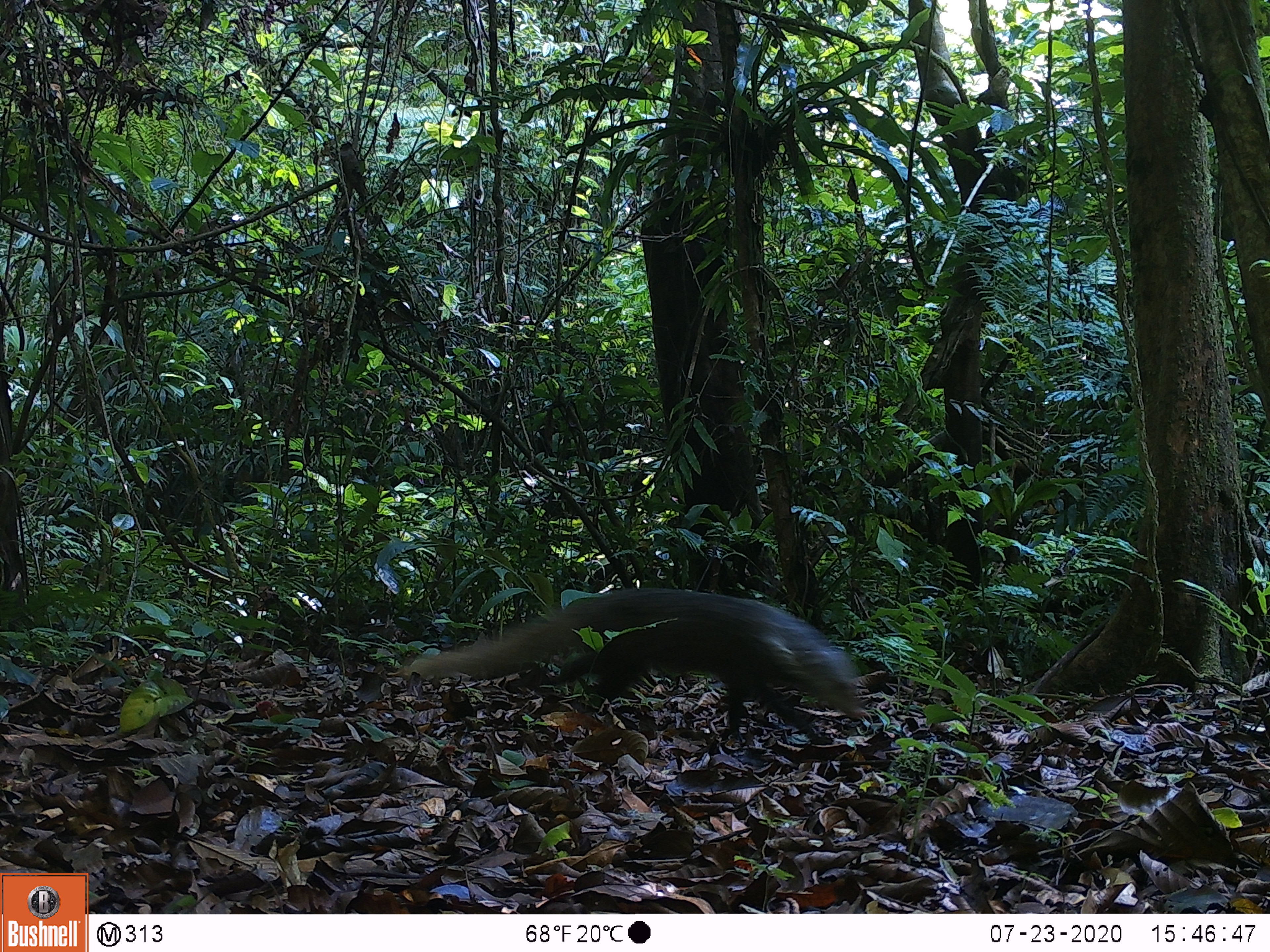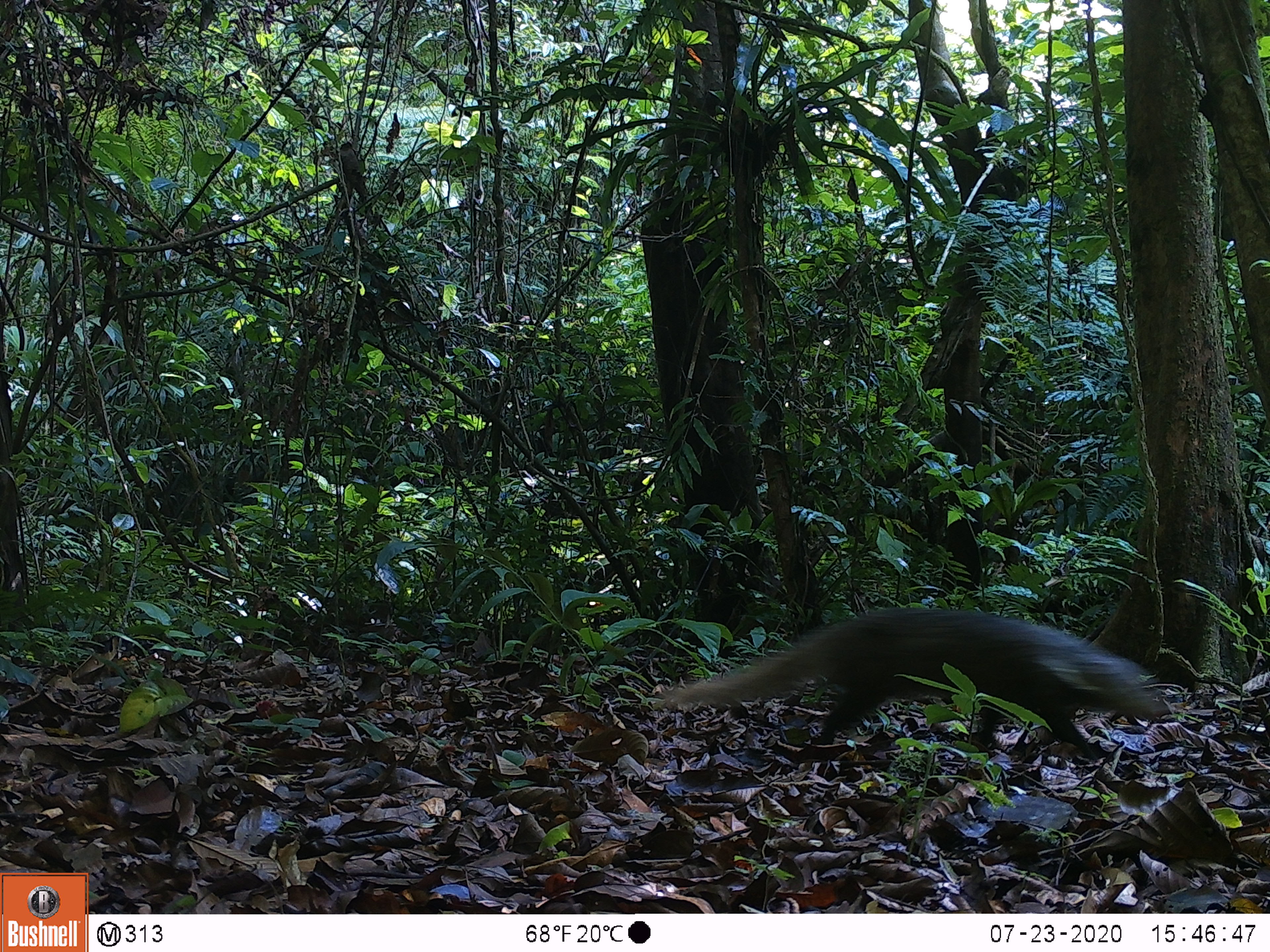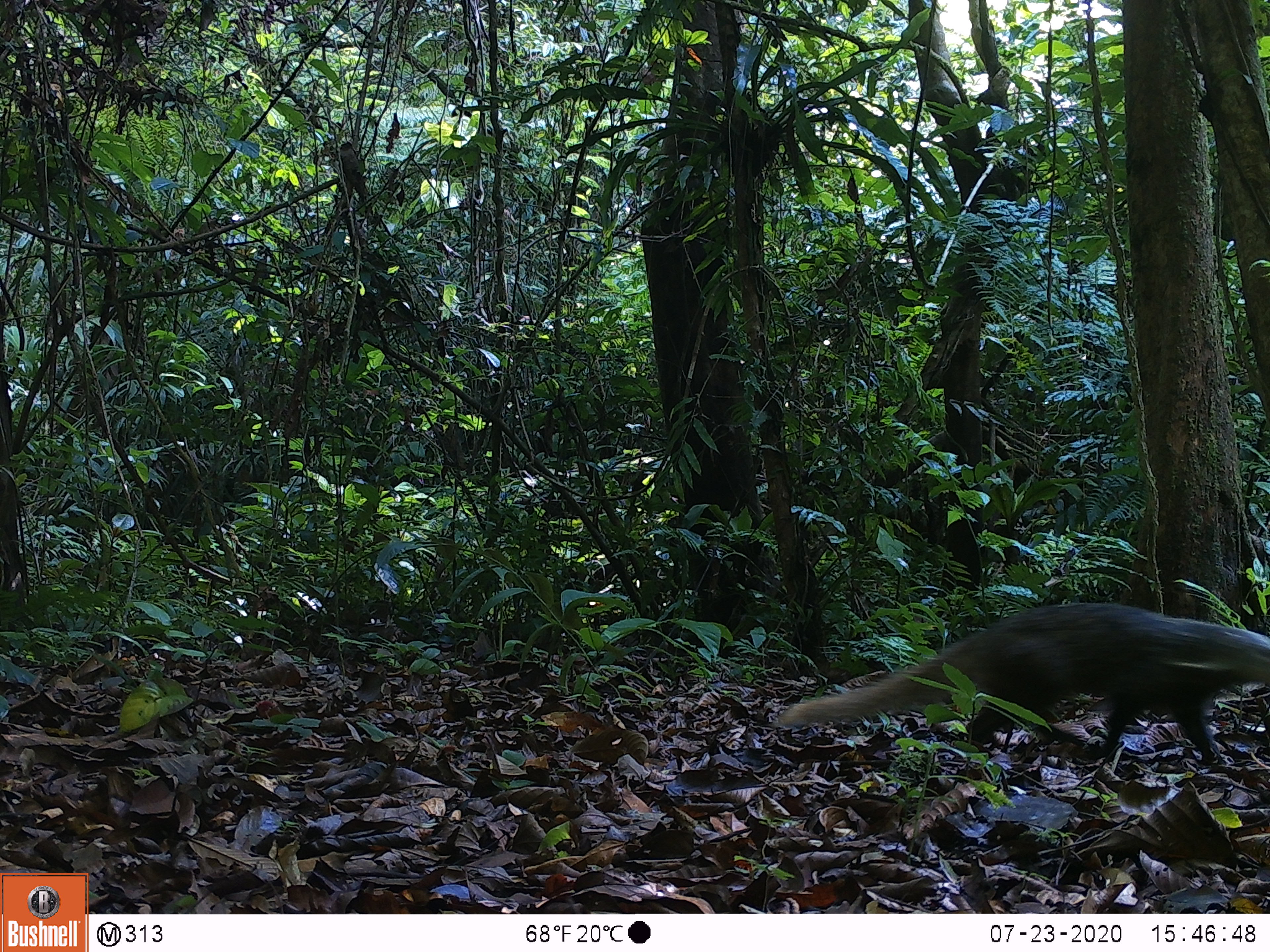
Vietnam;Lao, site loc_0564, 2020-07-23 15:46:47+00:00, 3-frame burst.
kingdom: Animalia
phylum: Chordata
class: Mammalia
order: Carnivora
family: Herpestidae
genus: Urva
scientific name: Urva urva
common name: crab-eating mongoose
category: crab eating mongoose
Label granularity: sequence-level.